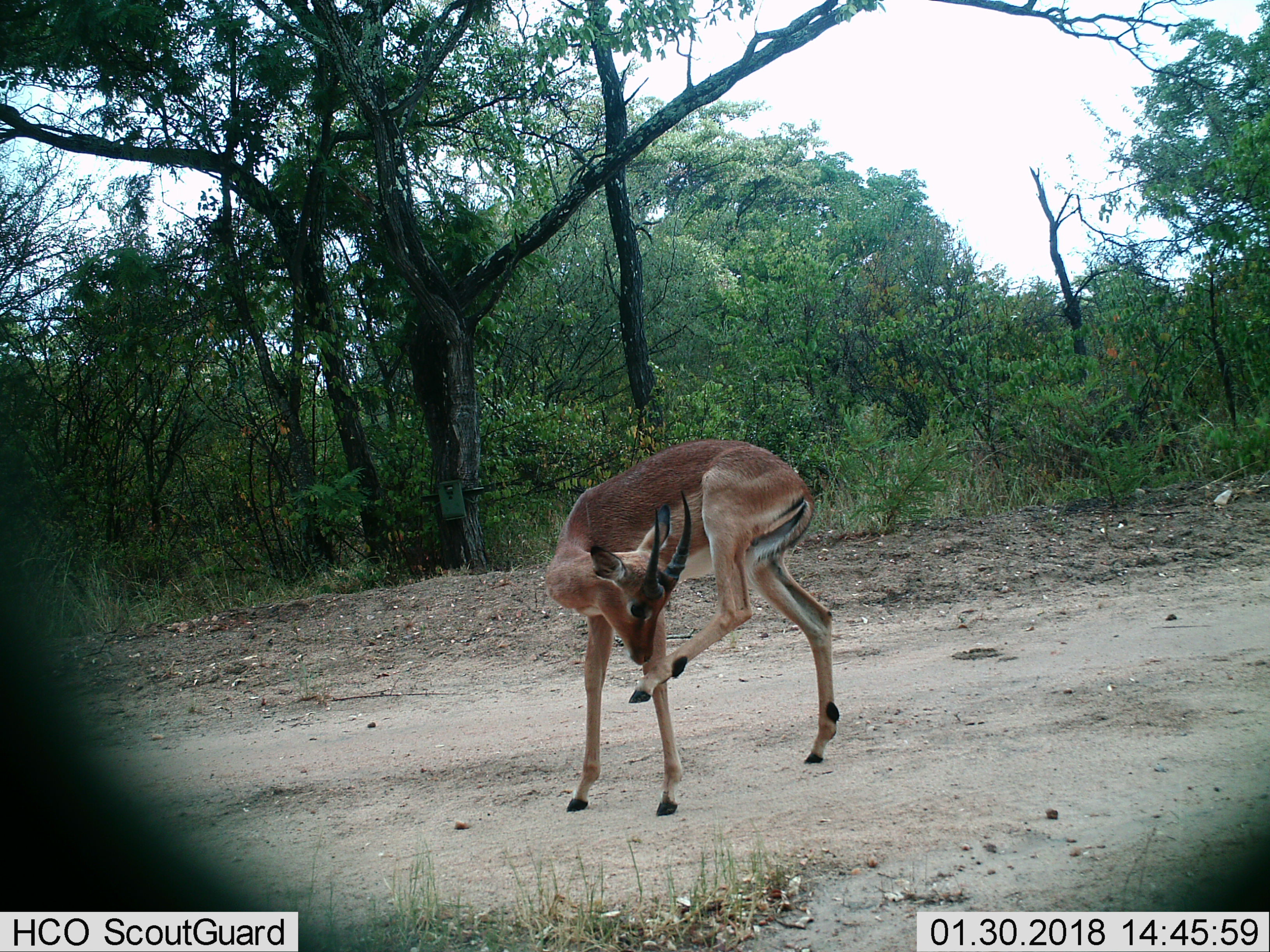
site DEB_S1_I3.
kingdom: Animalia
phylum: Chordata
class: Mammalia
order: Artiodactyla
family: Bovidae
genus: Aepyceros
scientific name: Aepyceros melampus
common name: impala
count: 1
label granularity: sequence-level